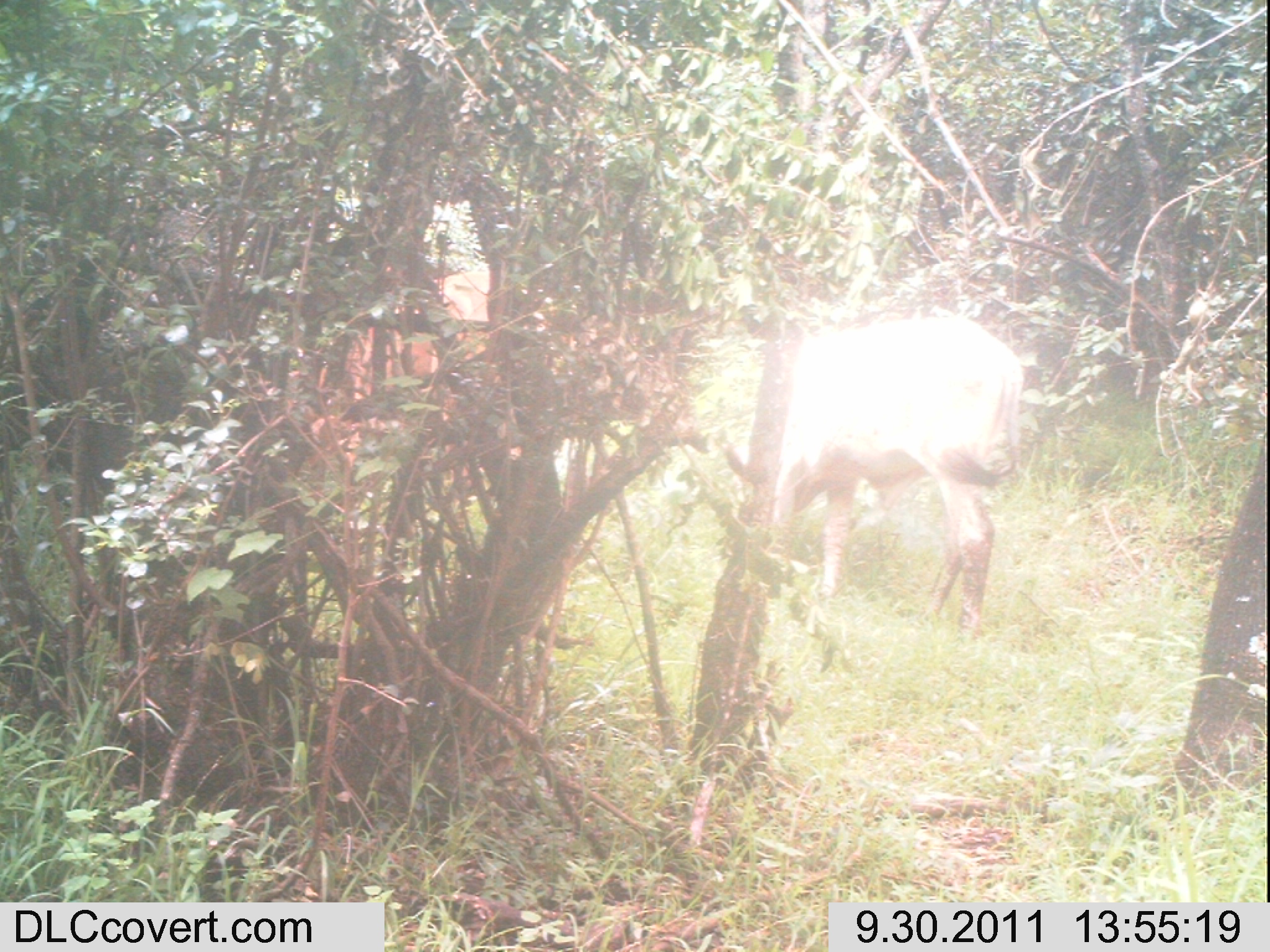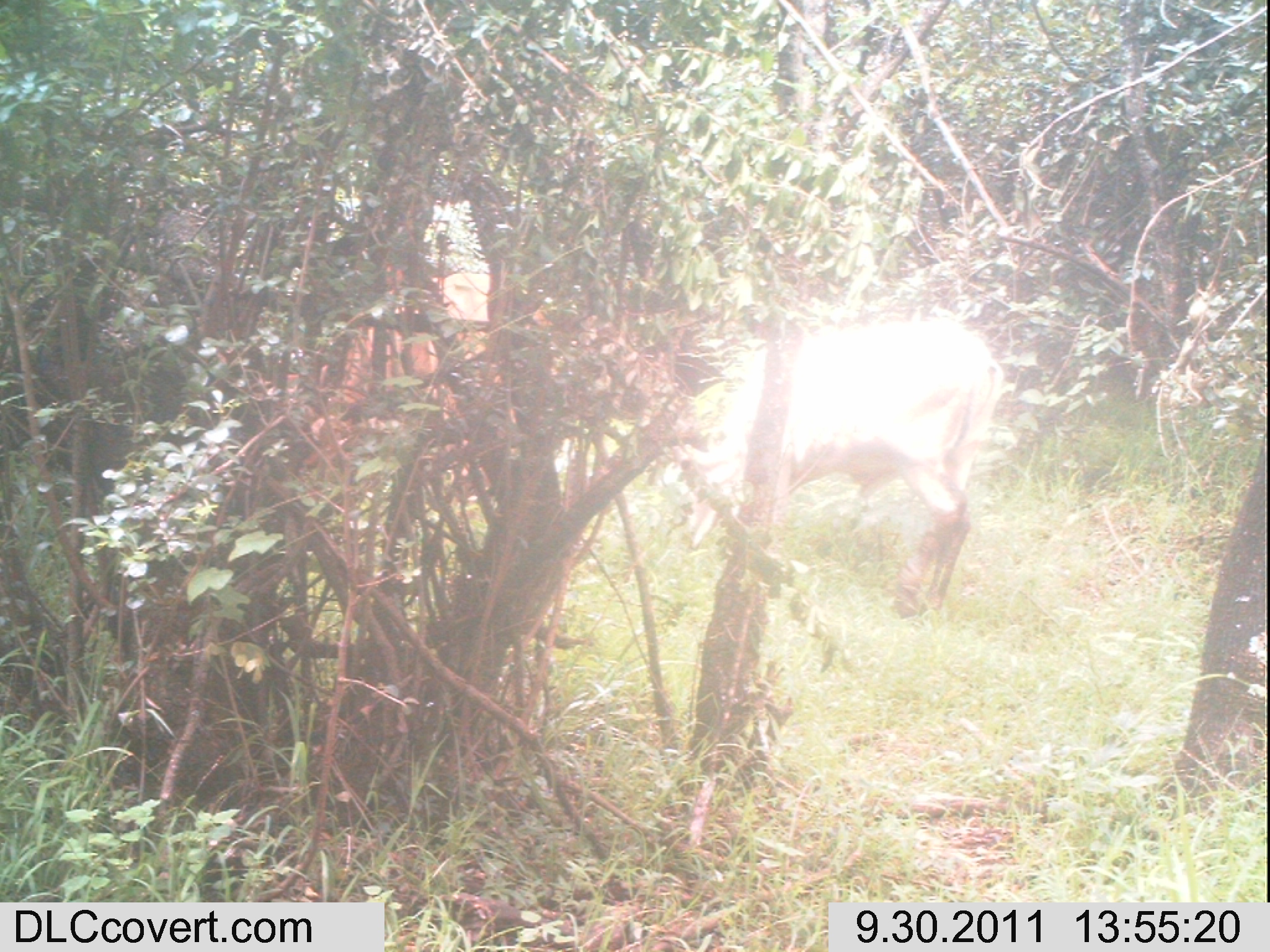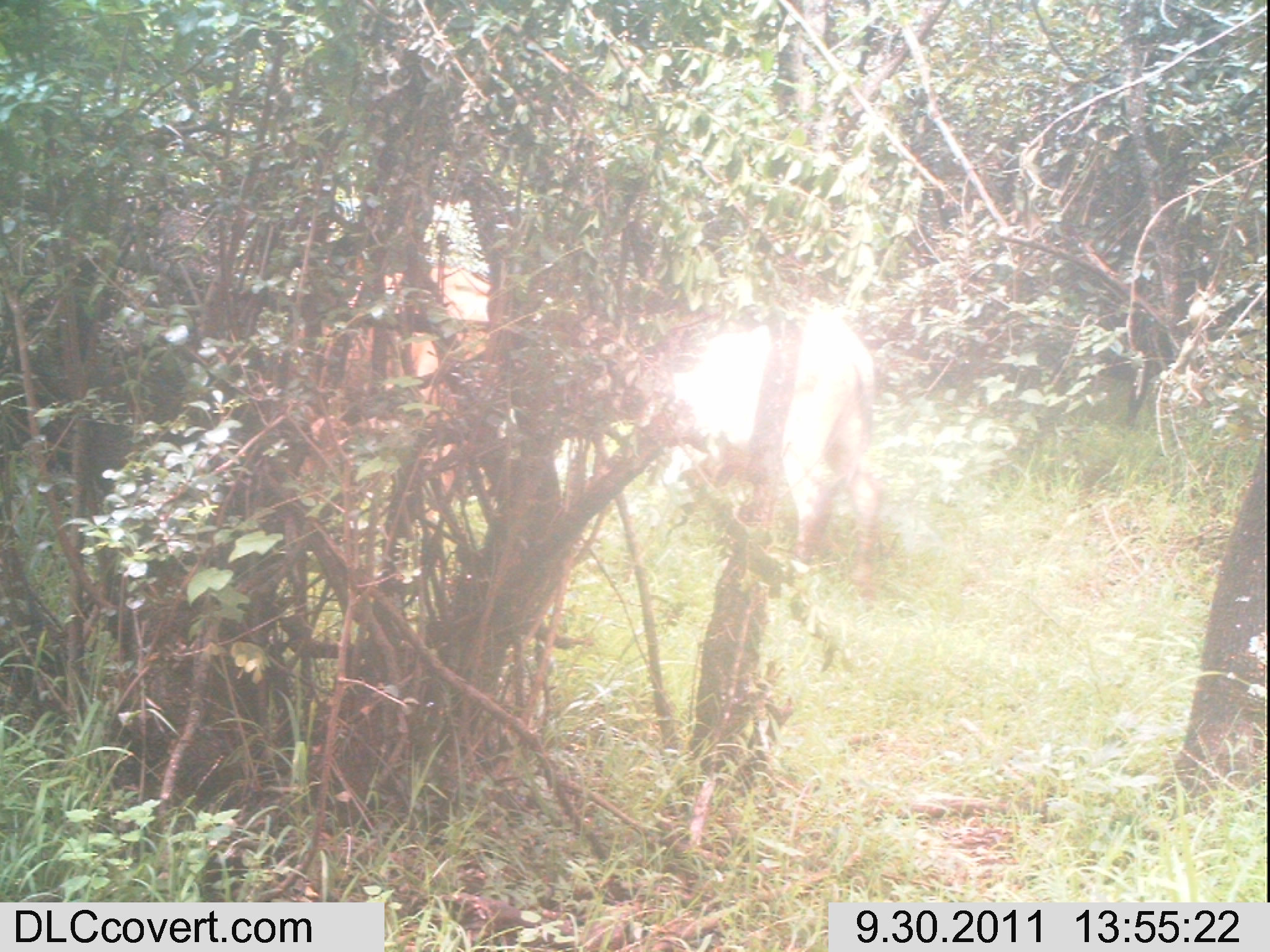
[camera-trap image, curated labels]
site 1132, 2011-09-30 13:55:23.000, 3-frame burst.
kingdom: Animalia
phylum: Chordata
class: Mammalia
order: Artiodactyla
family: Bovidae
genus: Bos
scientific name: Bos taurus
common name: domestic cattle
Bos taurus (domestic cattle), count 2.